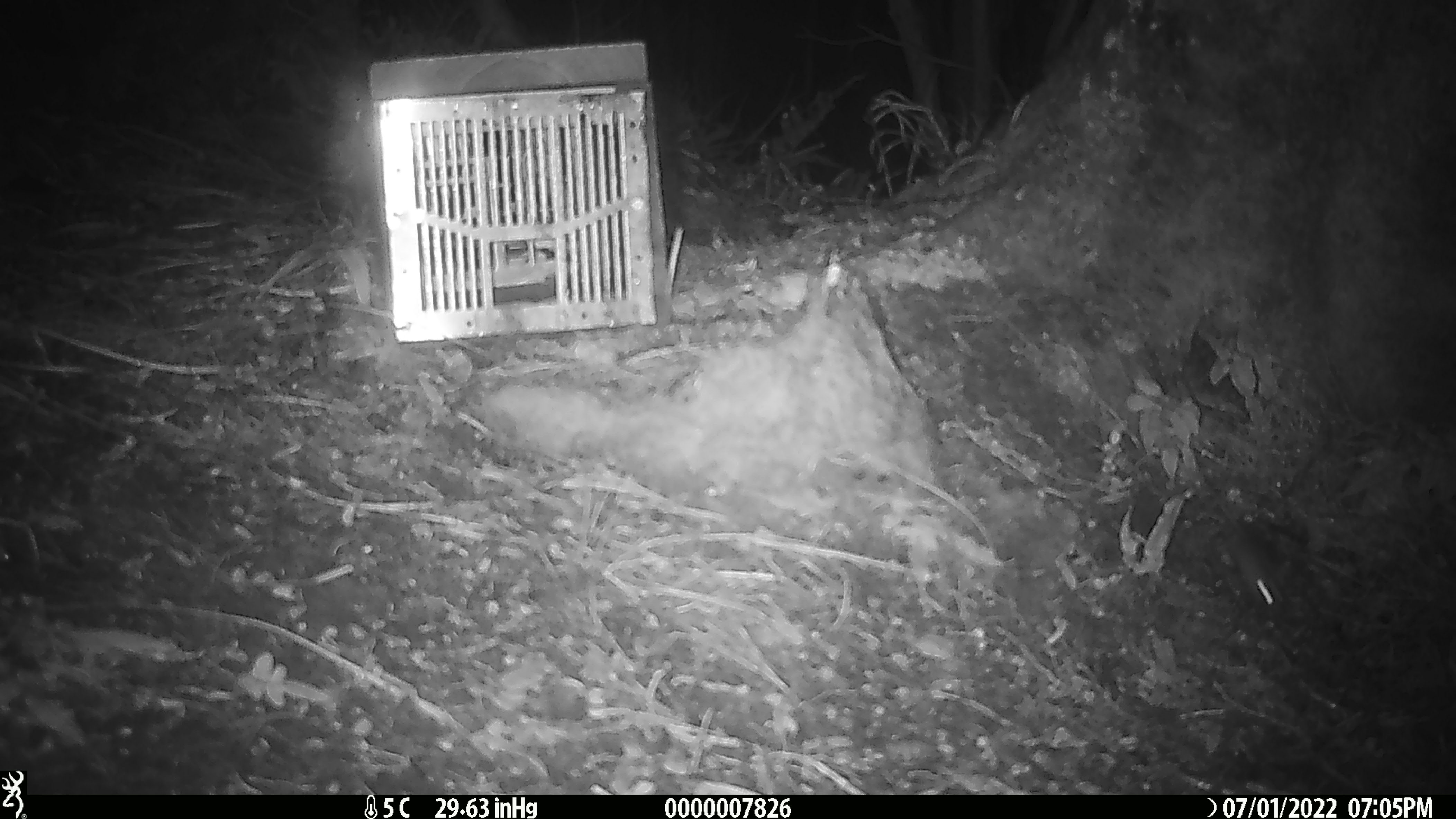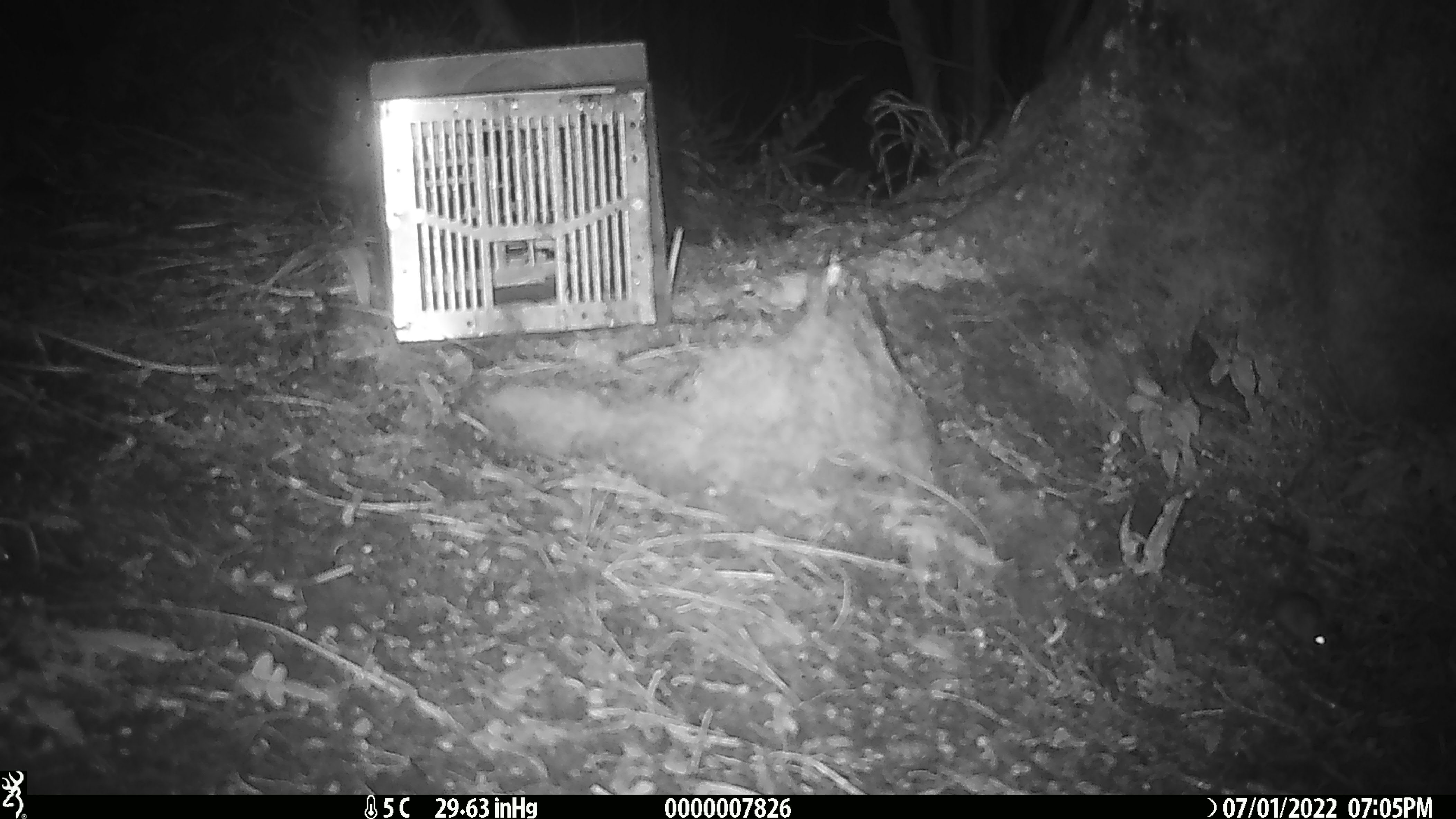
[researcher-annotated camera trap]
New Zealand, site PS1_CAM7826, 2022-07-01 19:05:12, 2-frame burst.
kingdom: Animalia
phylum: Chordata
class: Mammalia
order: Rodentia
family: Muridae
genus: Mus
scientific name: Mus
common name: mouse